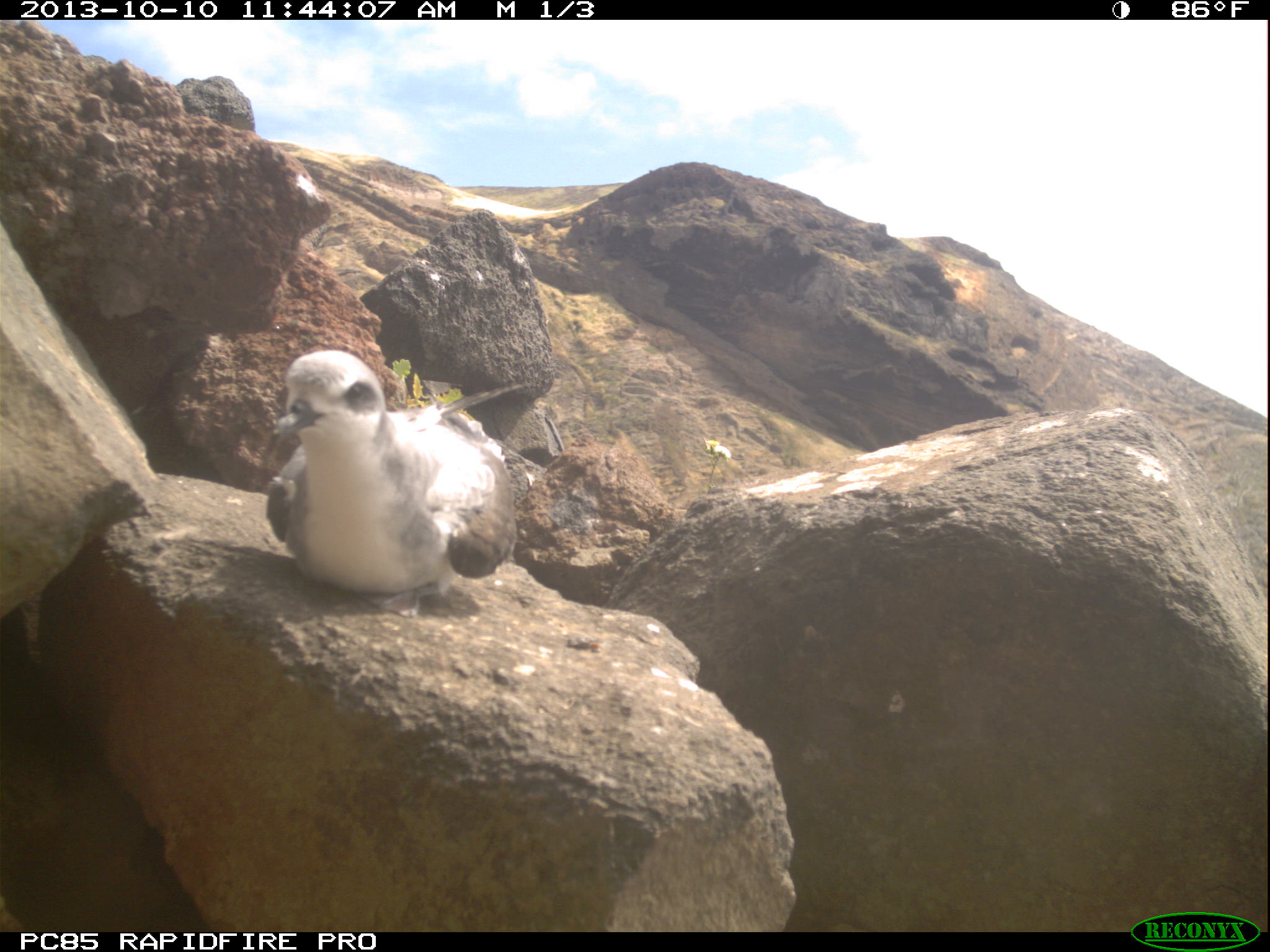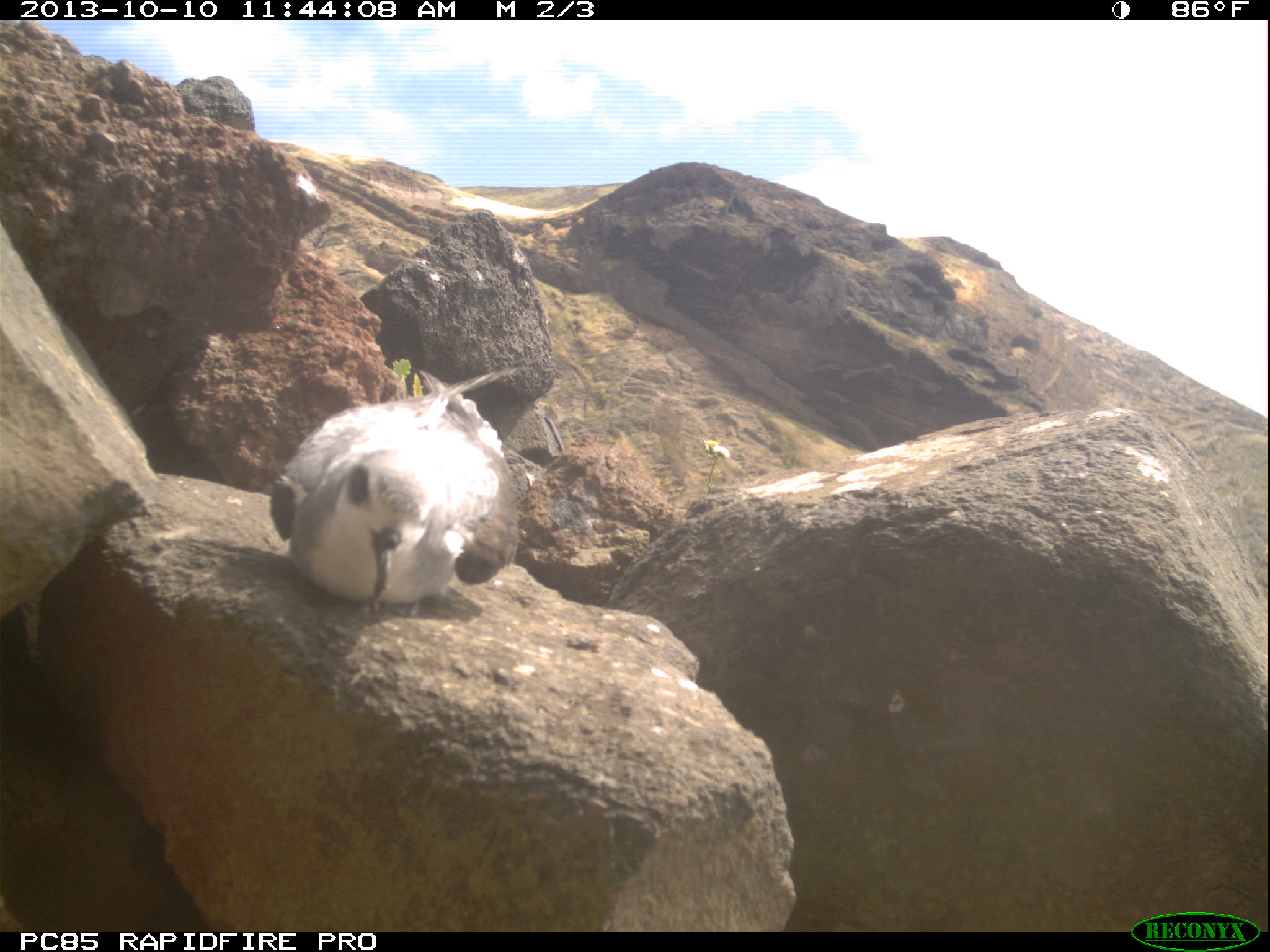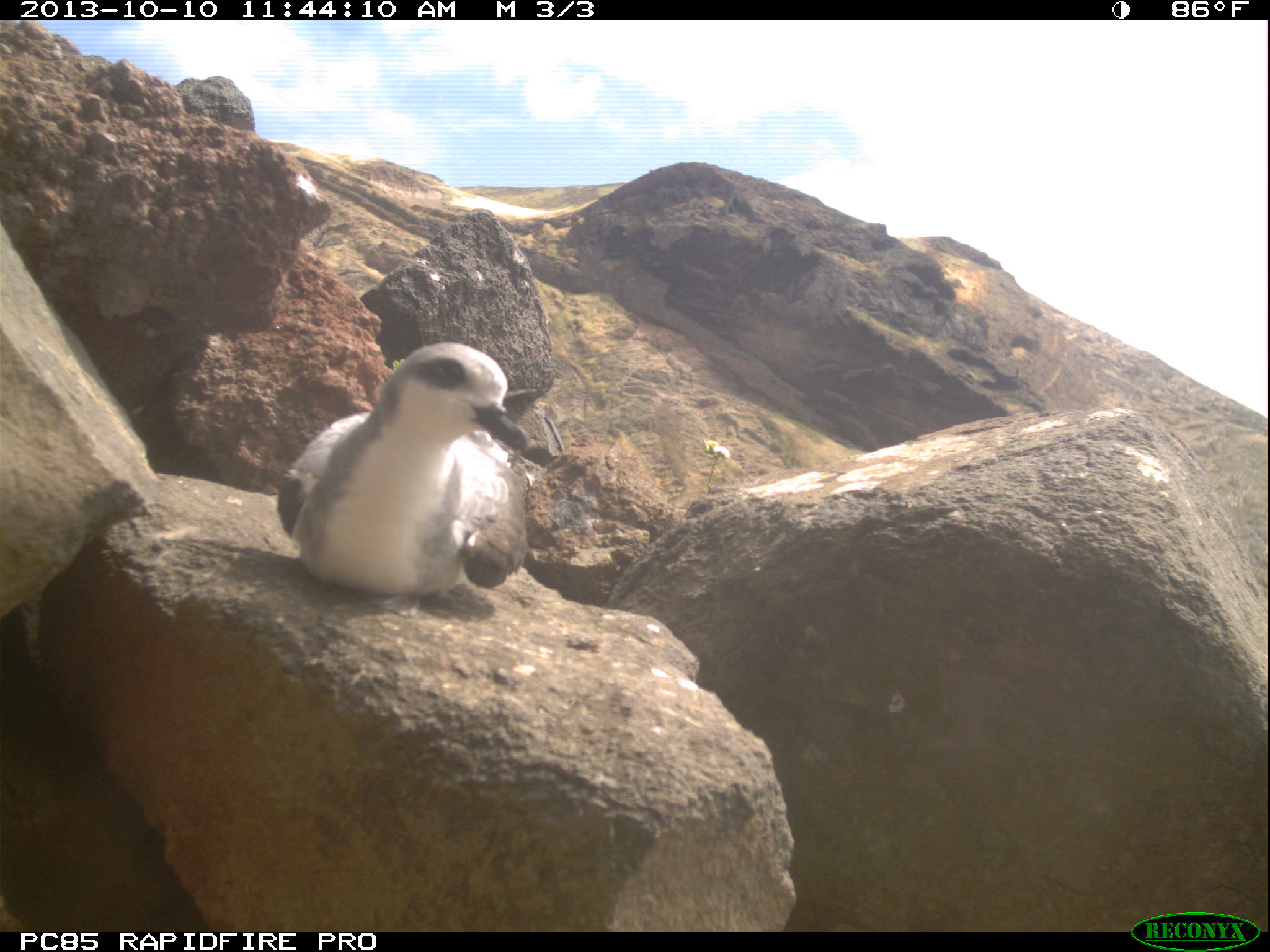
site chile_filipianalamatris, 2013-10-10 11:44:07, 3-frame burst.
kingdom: Animalia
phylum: Chordata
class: Aves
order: Procellariiformes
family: Procellariidae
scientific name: Procellariidae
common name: petrel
Petrel (Procellariidae).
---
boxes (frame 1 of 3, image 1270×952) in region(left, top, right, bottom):
petrel: region(258, 346, 514, 612)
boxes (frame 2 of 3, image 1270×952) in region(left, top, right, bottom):
petrel: region(265, 367, 518, 617)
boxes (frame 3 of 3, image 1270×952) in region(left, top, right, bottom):
petrel: region(274, 341, 536, 594)